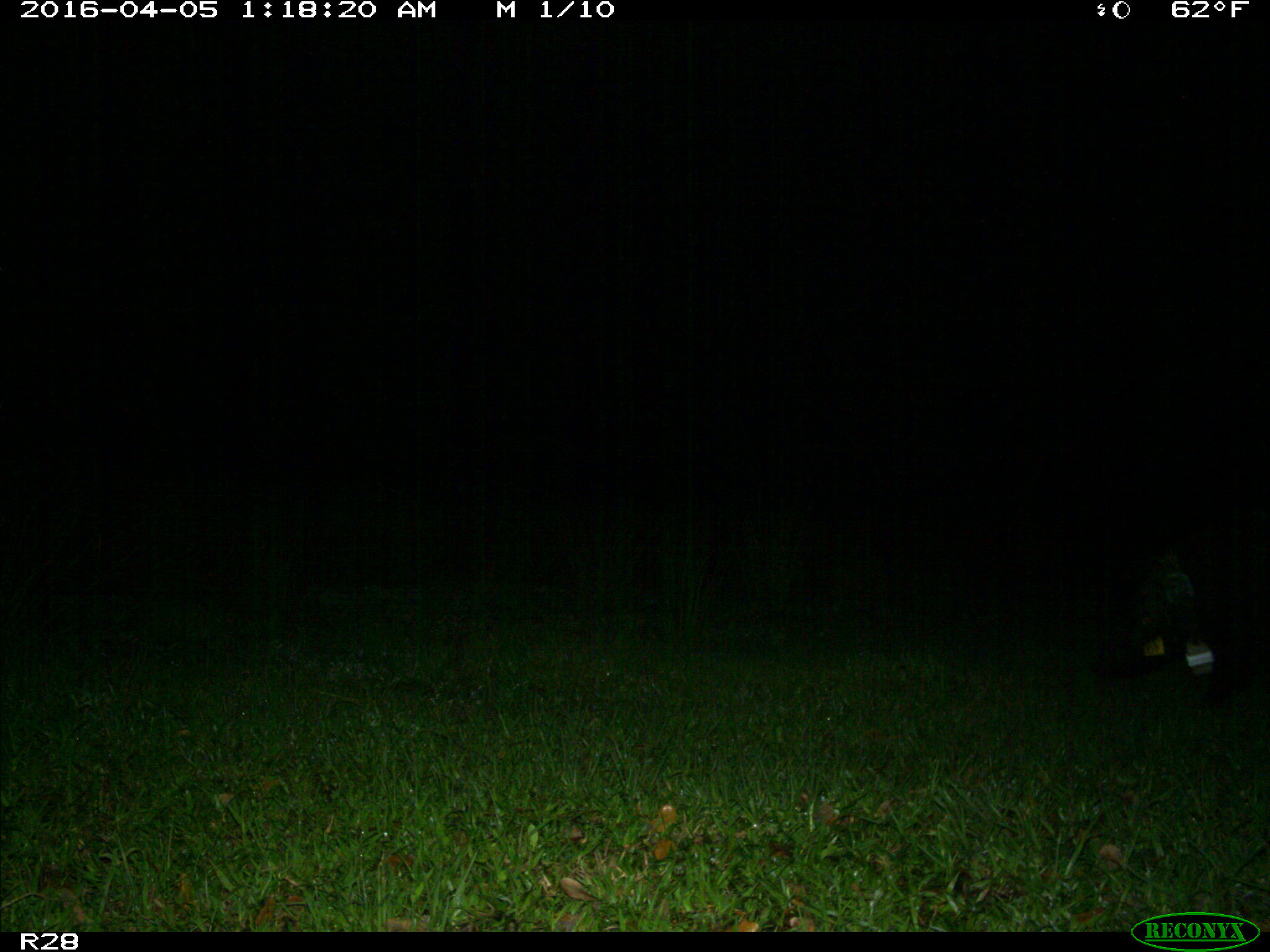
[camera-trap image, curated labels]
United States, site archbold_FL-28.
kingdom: Animalia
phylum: Chordata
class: Mammalia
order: Artiodactyla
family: Suidae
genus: Sus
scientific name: Sus scrofa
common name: wild boar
Sus scrofa (wild boar).